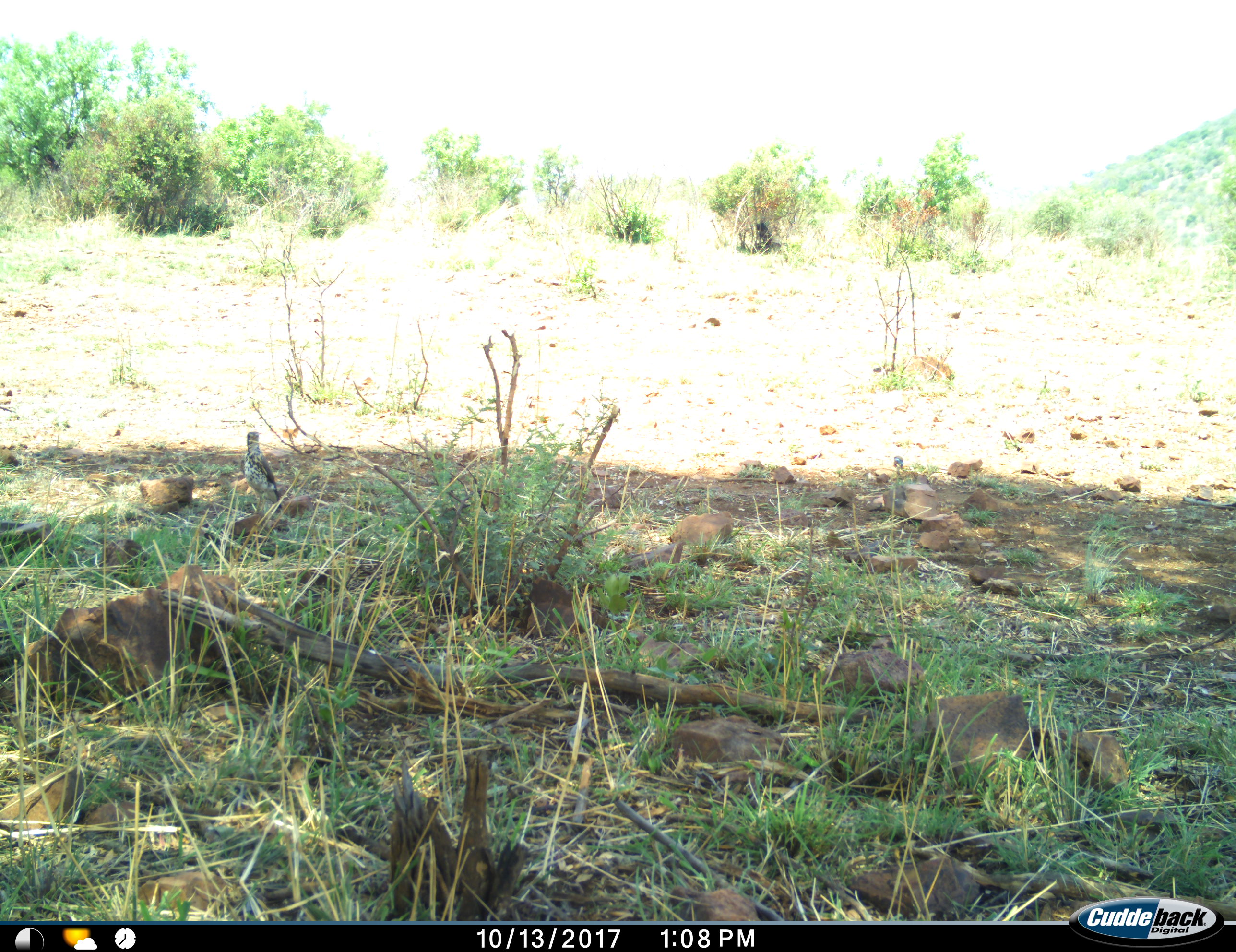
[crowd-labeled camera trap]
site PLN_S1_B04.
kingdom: Animalia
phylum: Chordata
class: Aves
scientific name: Aves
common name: bird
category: birdother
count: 1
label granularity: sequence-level